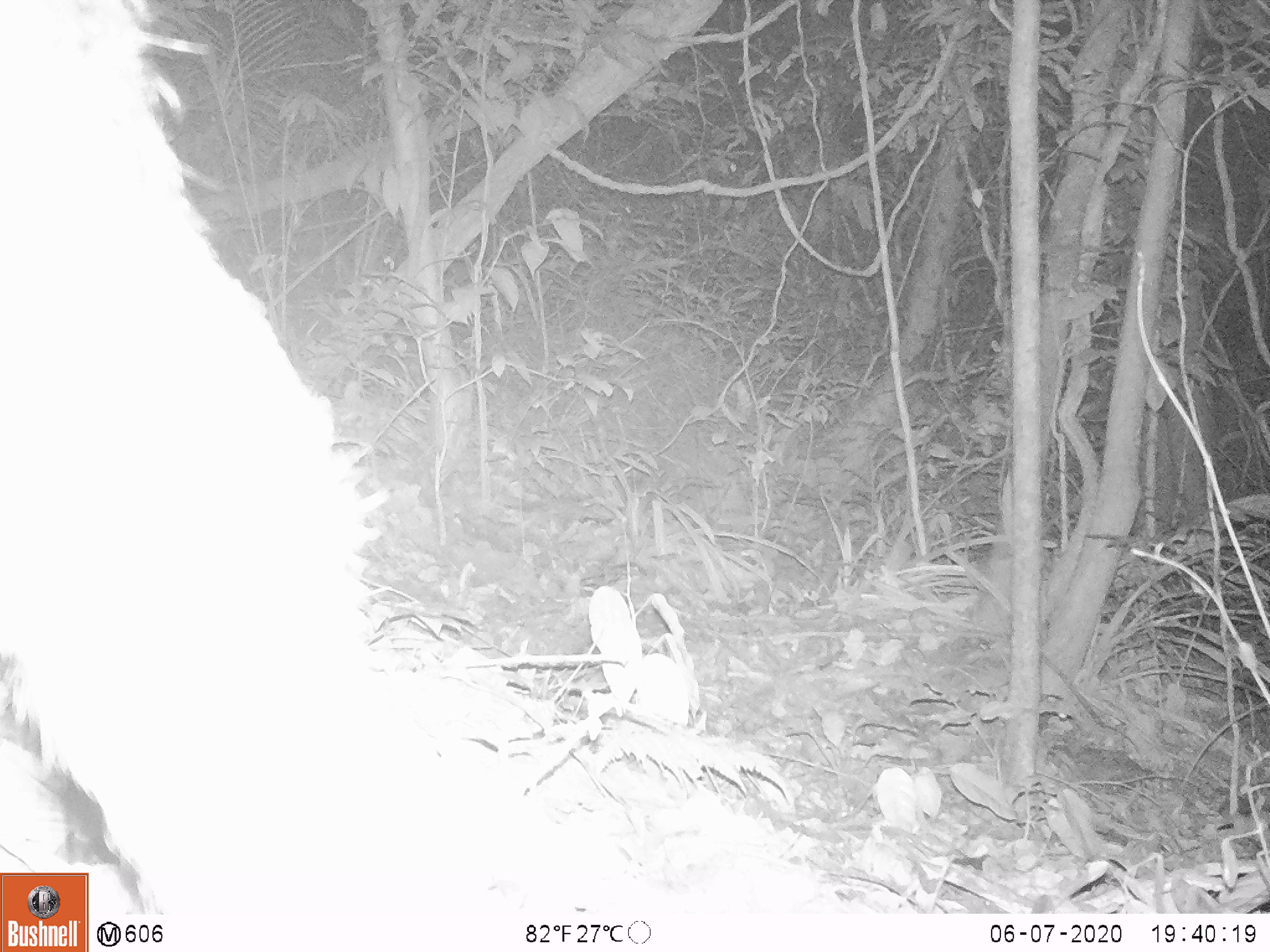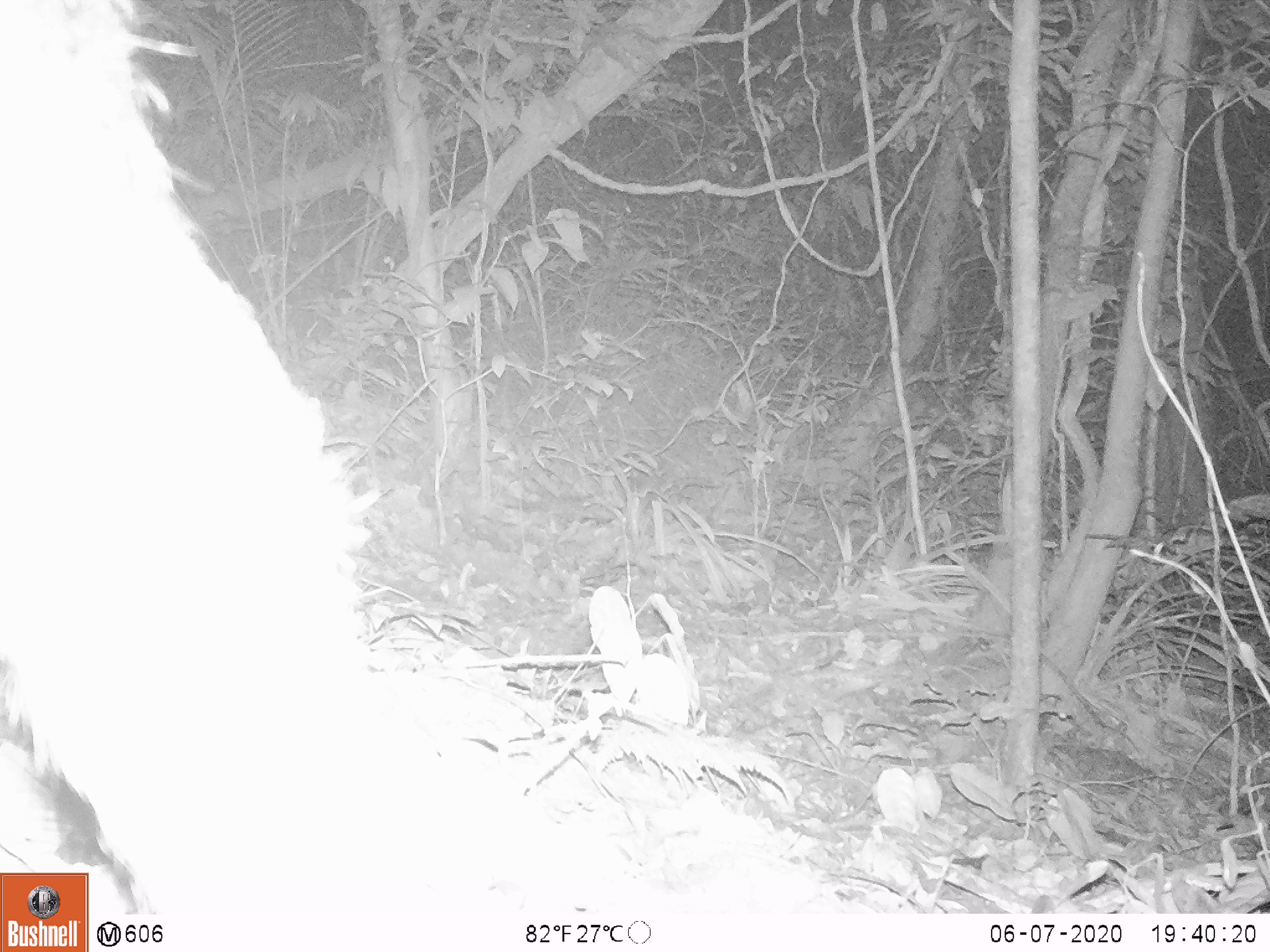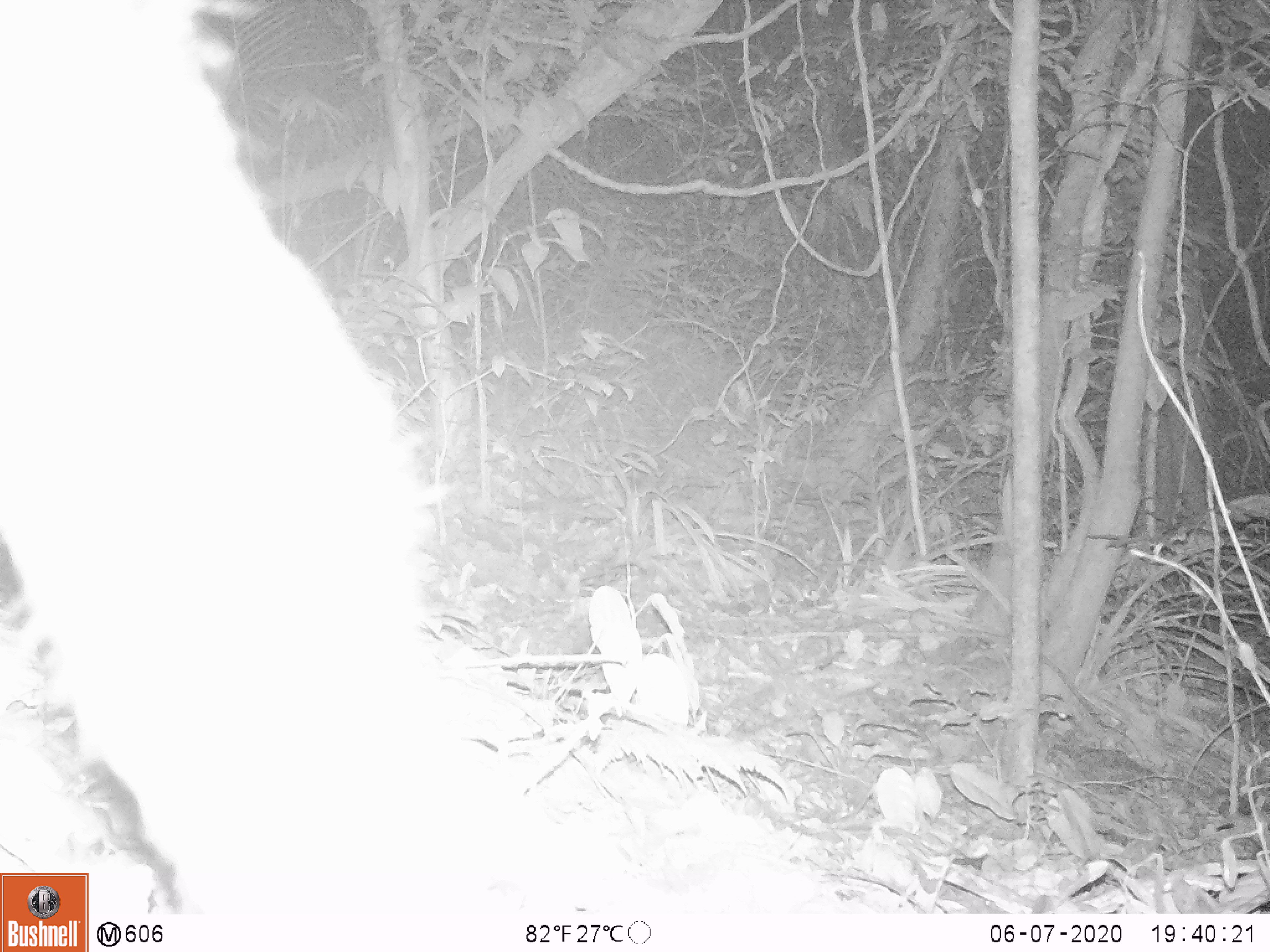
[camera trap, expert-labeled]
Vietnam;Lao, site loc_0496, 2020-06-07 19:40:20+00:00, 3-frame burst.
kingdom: Animalia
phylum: Chordata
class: Mammalia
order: Artiodactyla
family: Bovidae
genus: Capricornis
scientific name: Capricornis sumatraensis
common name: chinese serow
Chinese serow (Capricornis sumatraensis). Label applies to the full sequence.